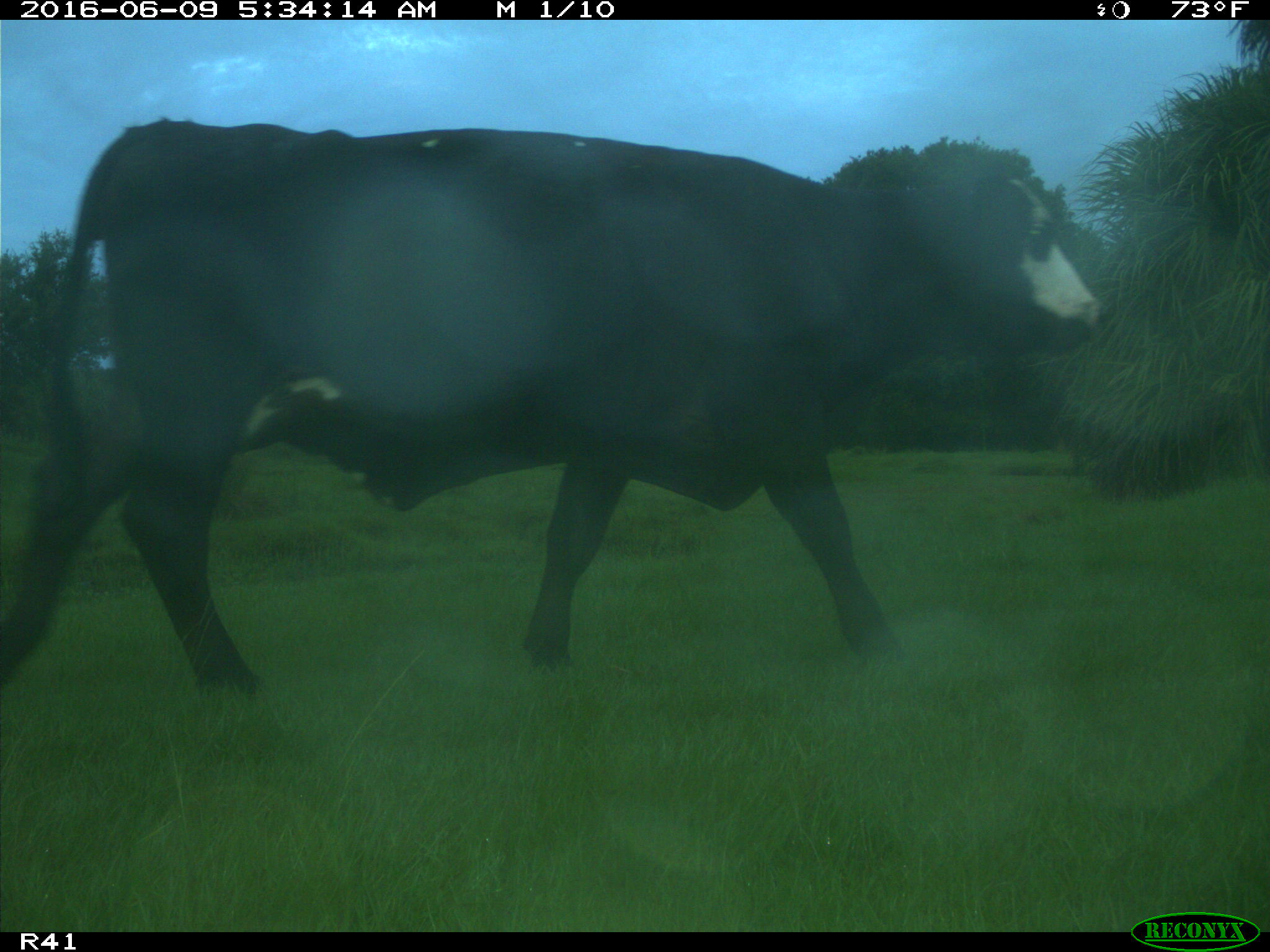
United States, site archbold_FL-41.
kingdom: Animalia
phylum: Chordata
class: Mammalia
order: Artiodactyla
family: Bovidae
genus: Bos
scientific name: Bos taurus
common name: domestic cow